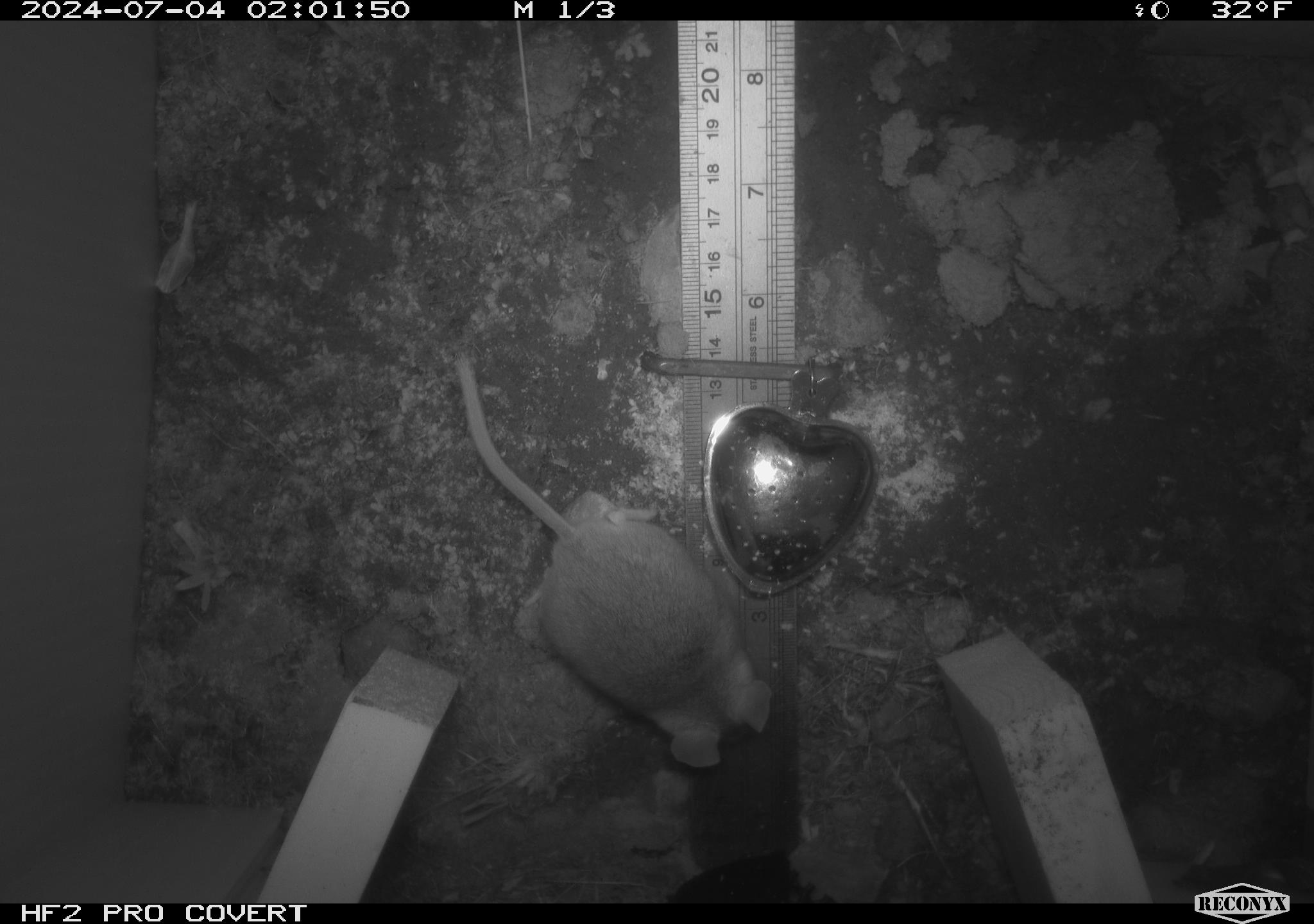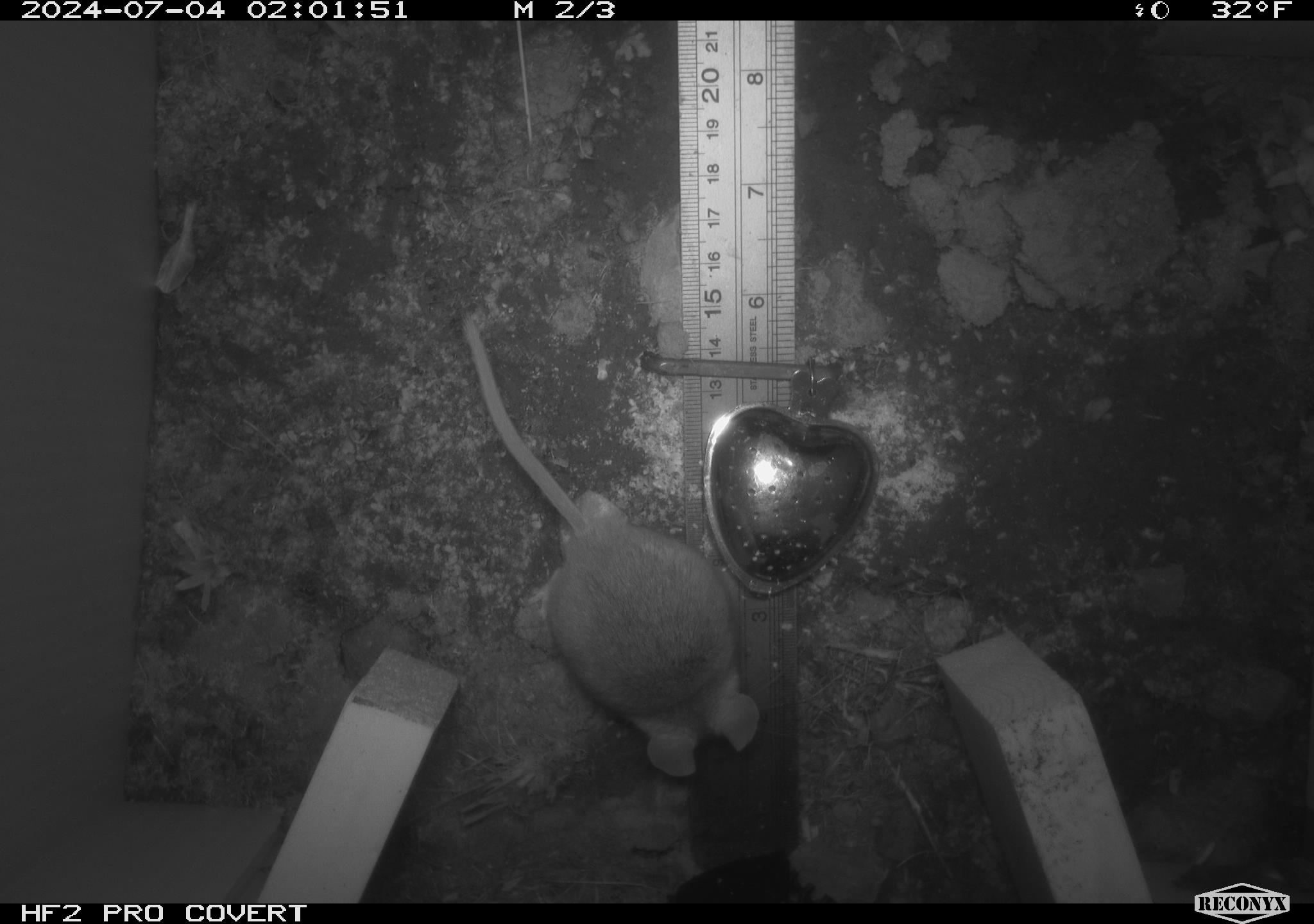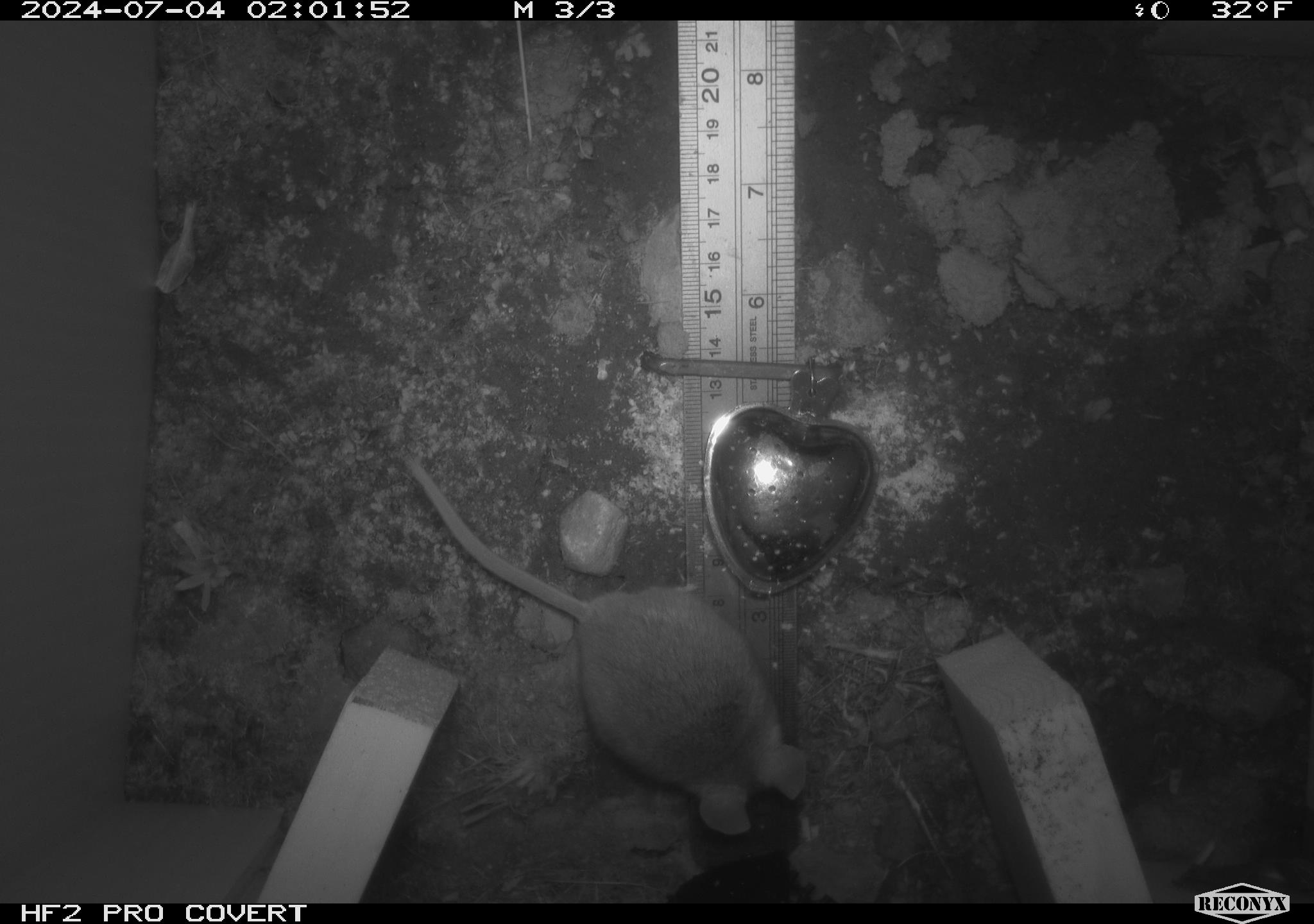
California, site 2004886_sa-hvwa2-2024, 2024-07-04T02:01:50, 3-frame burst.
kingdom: Animalia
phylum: Chordata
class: Mammalia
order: Rodentia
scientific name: Rodentia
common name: mouse species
Mouse species (Rodentia).